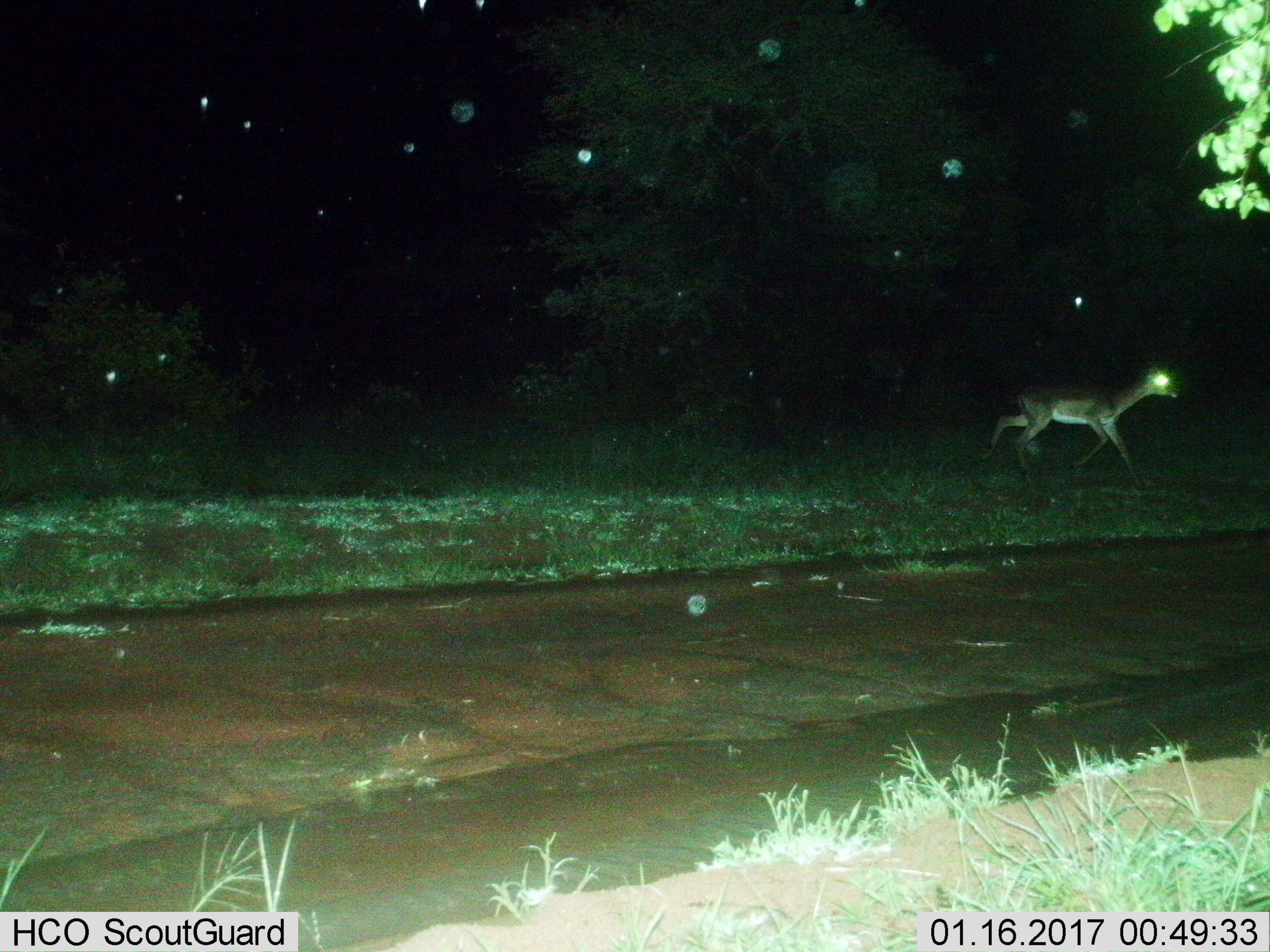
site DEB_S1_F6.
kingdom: Animalia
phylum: Chordata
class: Mammalia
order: Artiodactyla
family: Bovidae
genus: Aepyceros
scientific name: Aepyceros melampus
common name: impala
Impala (Aepyceros melampus), count 1. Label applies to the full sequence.